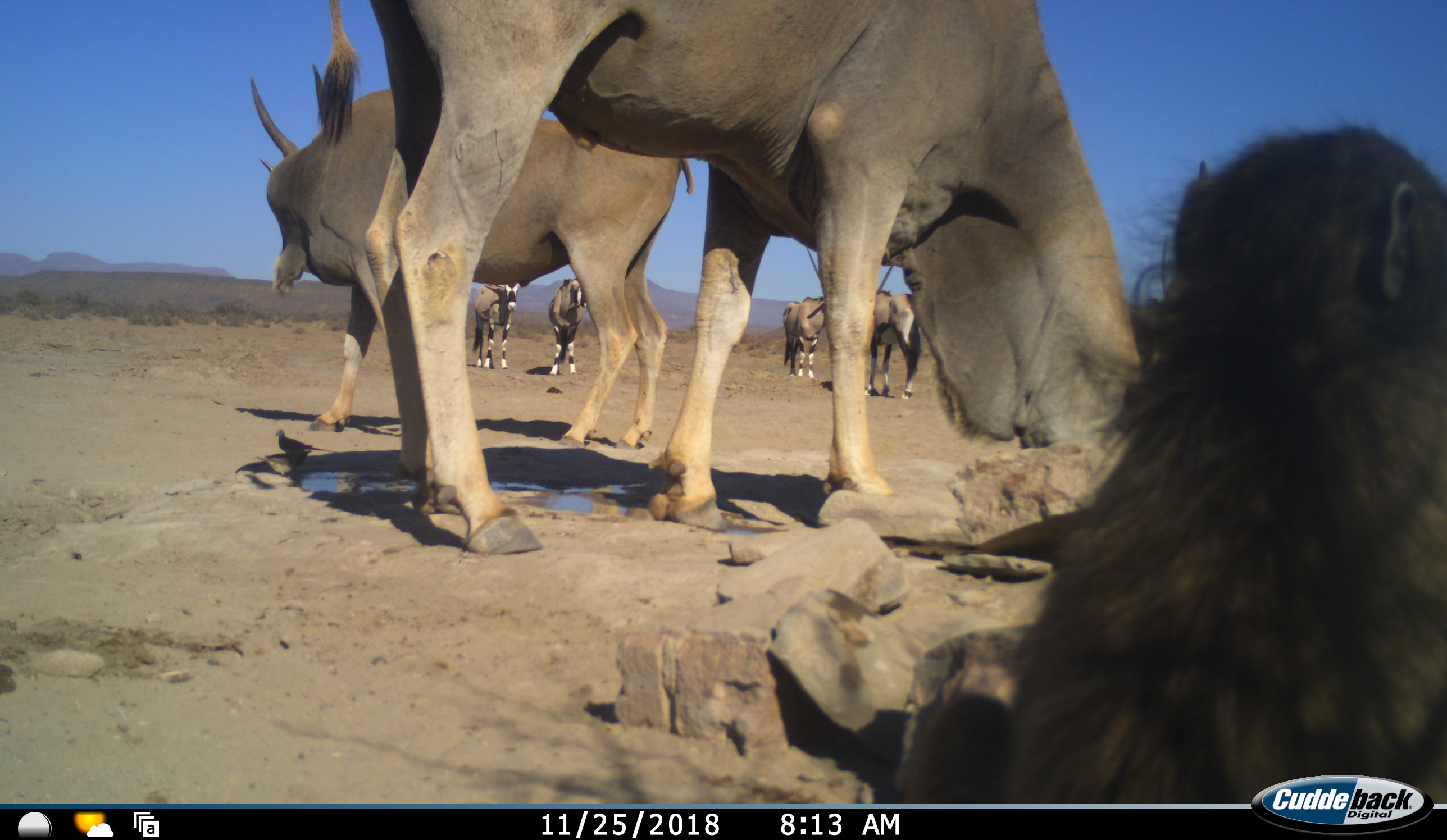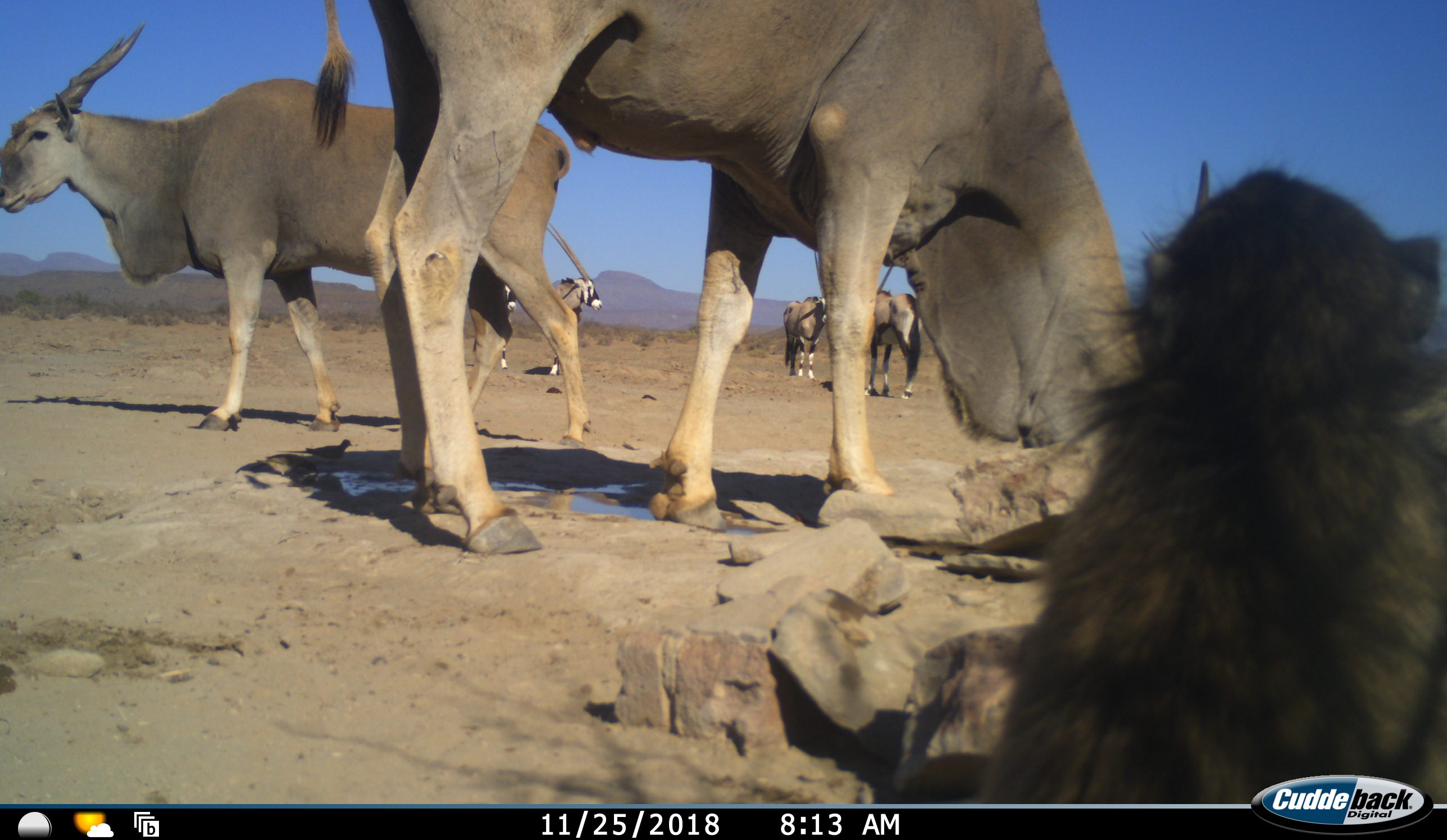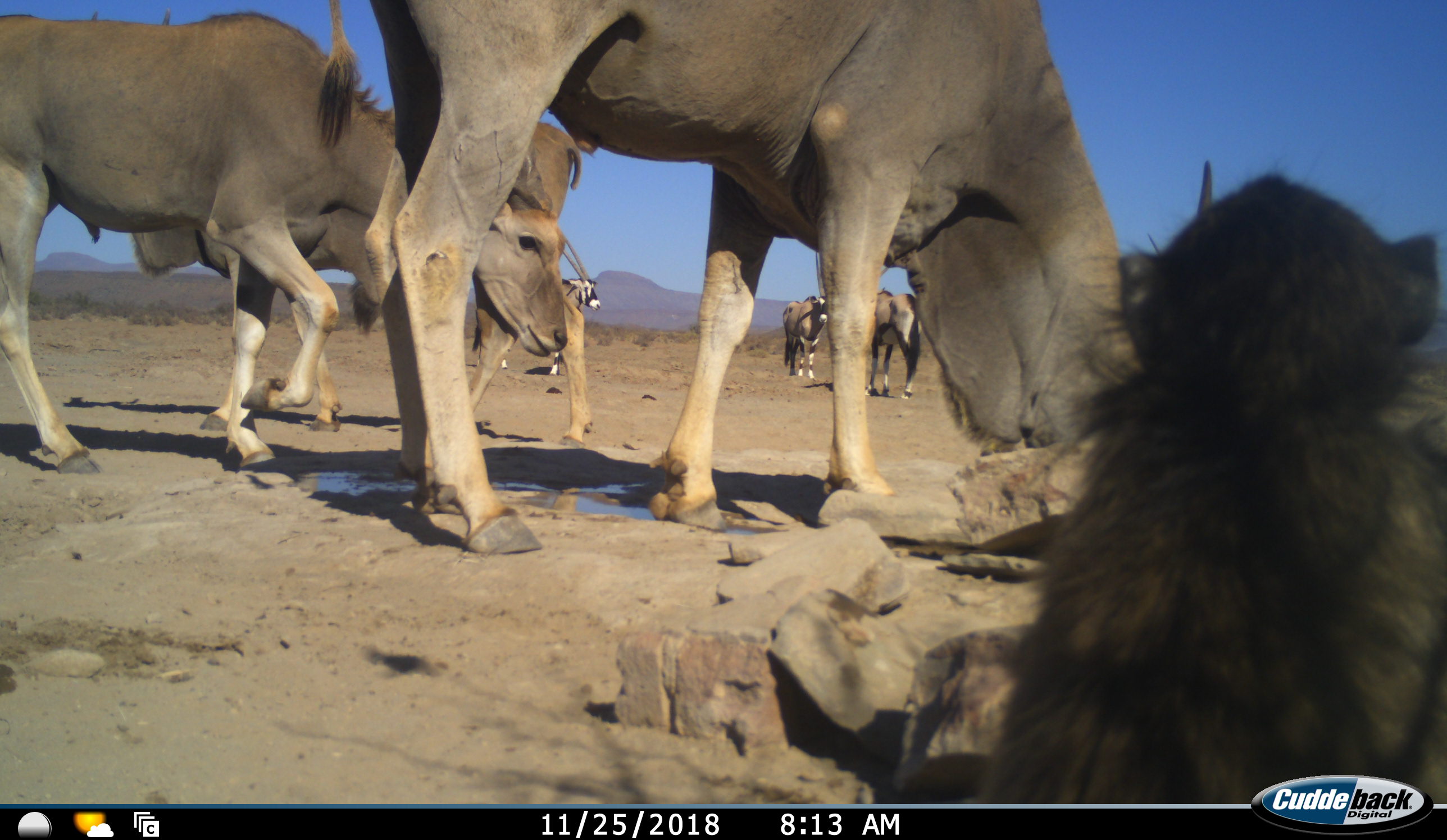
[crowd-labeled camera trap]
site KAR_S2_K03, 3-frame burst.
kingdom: Animalia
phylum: Chordata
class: Mammalia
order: Primates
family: Cercopithecidae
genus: Papio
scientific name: Papio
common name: baboon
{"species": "baboon (Papio)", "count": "1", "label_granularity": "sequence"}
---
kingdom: Animalia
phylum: Chordata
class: Mammalia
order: Artiodactyla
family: Bovidae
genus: Tragelaphus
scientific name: Tragelaphus oryx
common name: eland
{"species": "eland (Tragelaphus oryx)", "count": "3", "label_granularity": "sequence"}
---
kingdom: Animalia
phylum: Chordata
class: Mammalia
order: Artiodactyla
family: Bovidae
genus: Oryx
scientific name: Oryx gazella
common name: gemsbok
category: oryx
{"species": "oryx (gemsbok) (Oryx gazella)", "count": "4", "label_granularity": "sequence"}